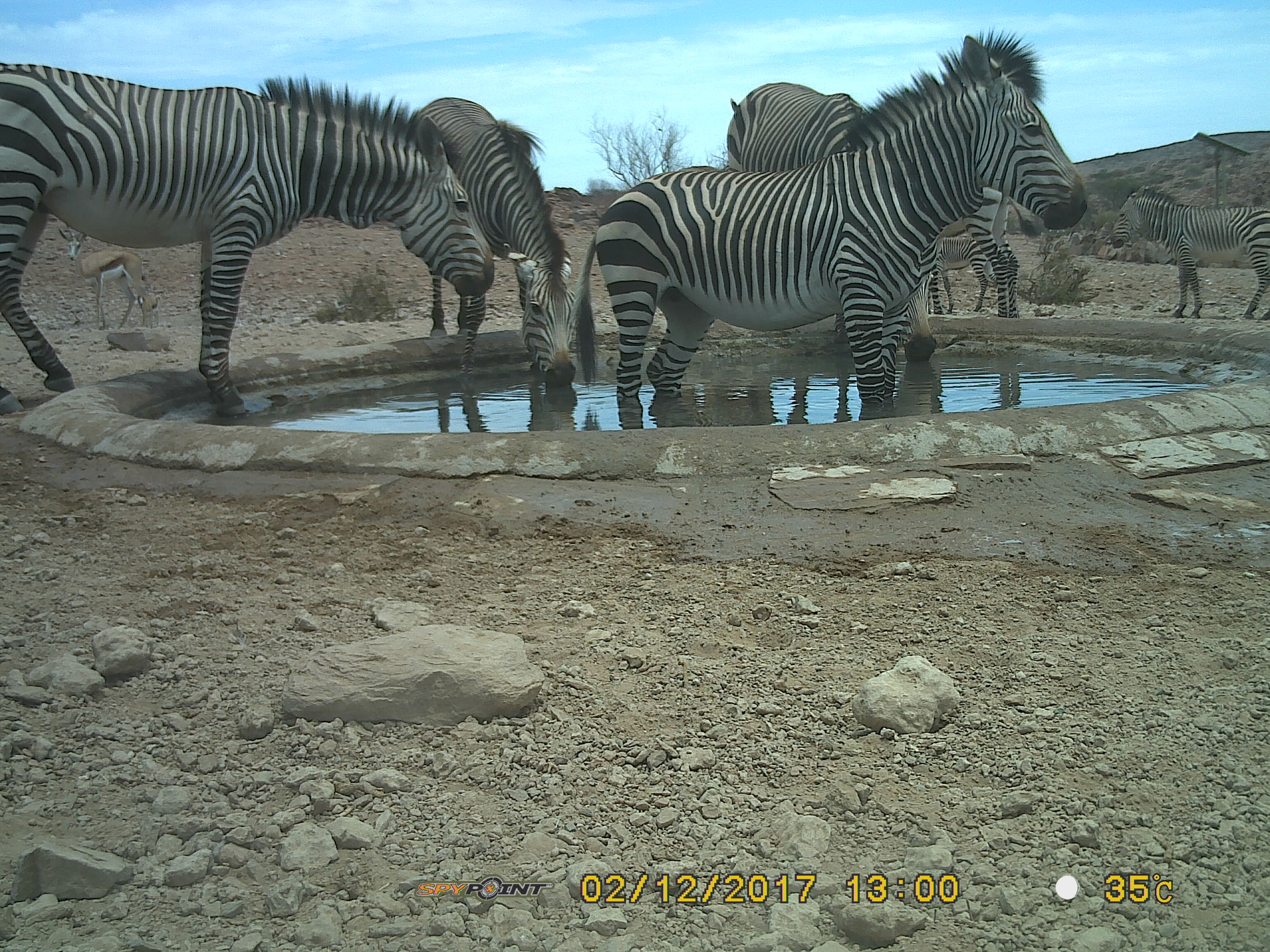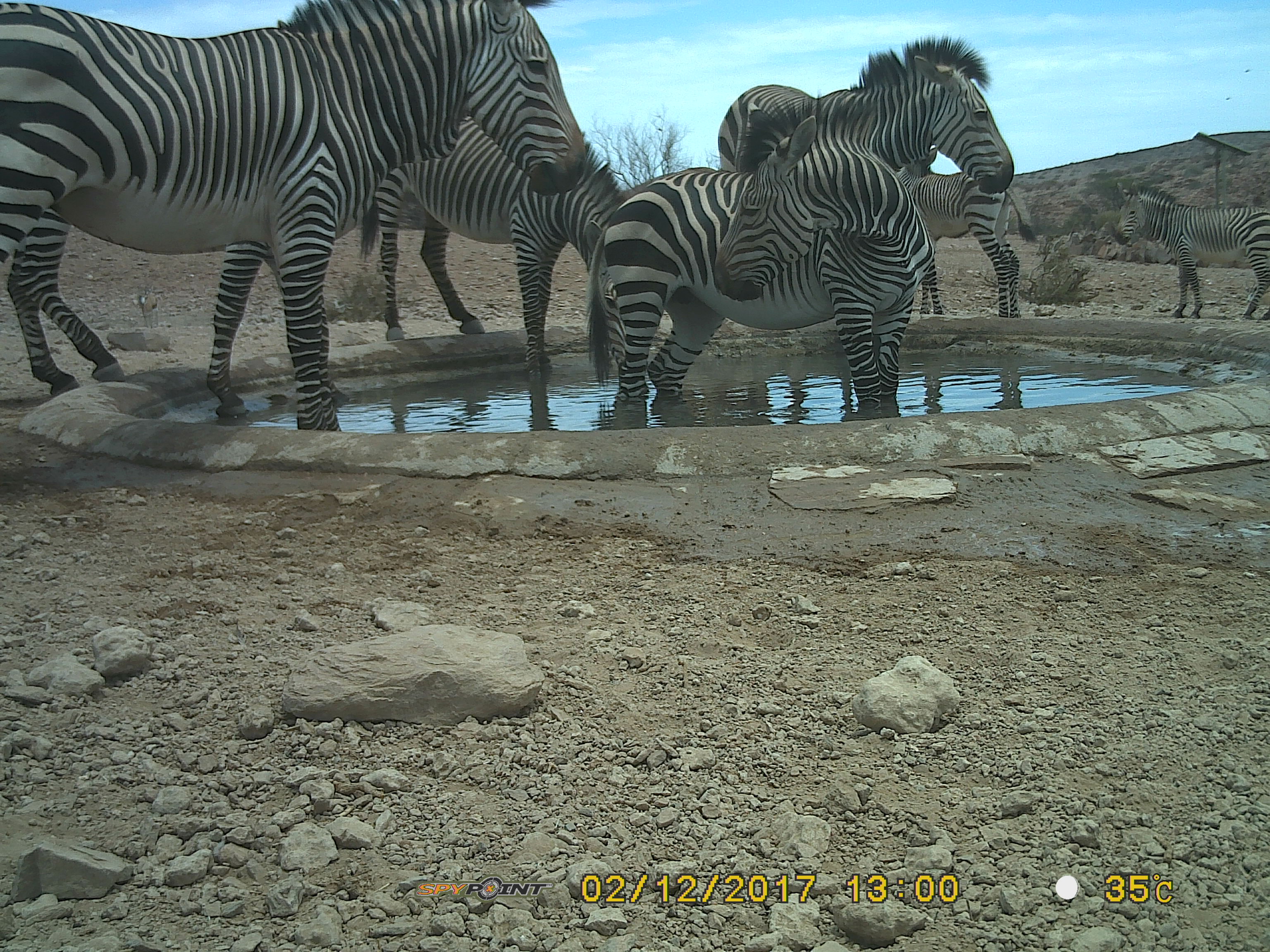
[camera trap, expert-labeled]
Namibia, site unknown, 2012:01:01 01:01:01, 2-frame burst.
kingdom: Animalia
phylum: Chordata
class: Mammalia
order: Perissodactyla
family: Equidae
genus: Equus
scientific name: Equus zebra hartmannae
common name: hartmann's mountain zebra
Equus zebra hartmannae (hartmann's mountain zebra).